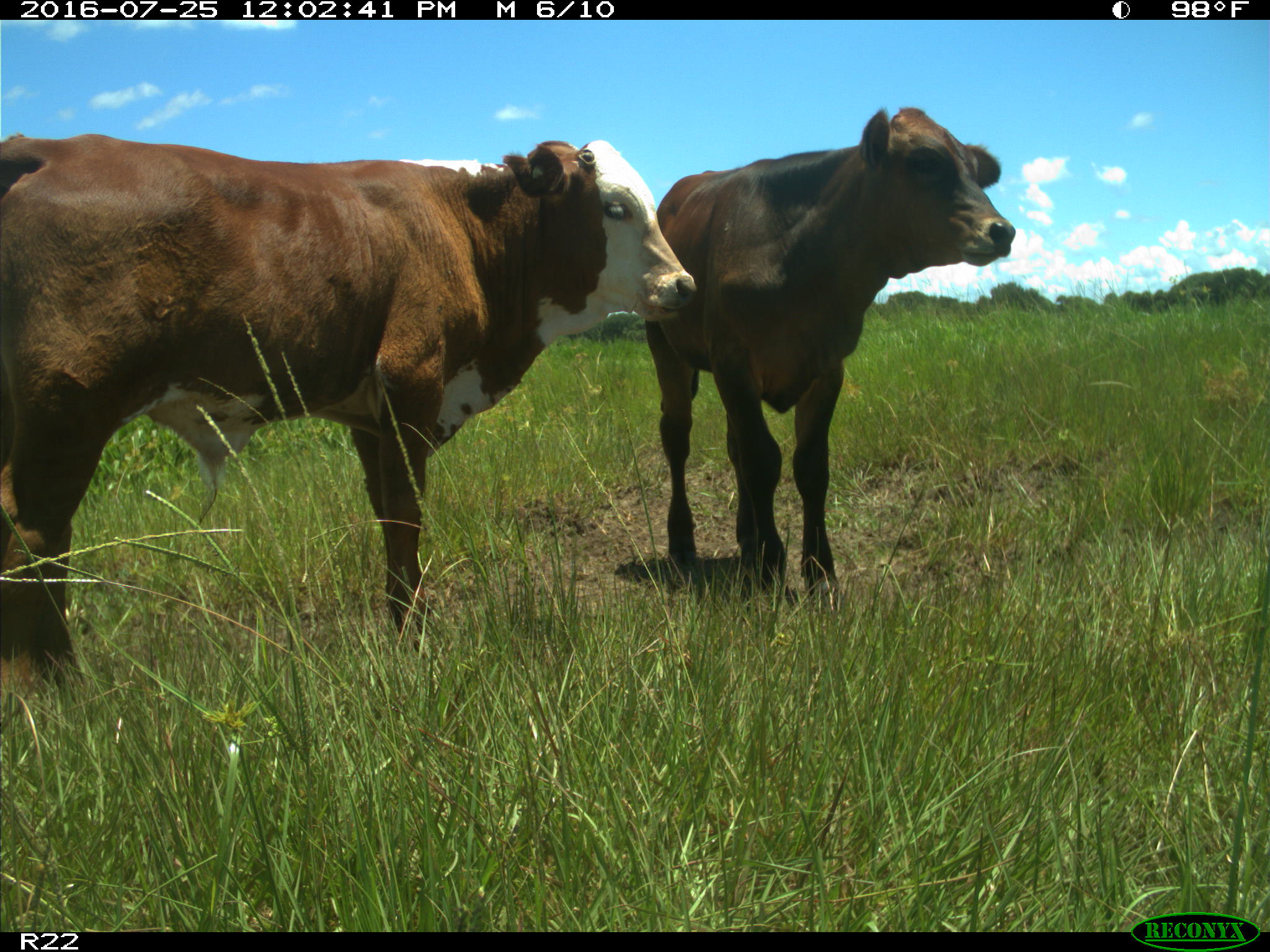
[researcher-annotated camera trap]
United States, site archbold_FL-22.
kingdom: Animalia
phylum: Chordata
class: Mammalia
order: Artiodactyla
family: Bovidae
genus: Bos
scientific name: Bos taurus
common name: domestic cow